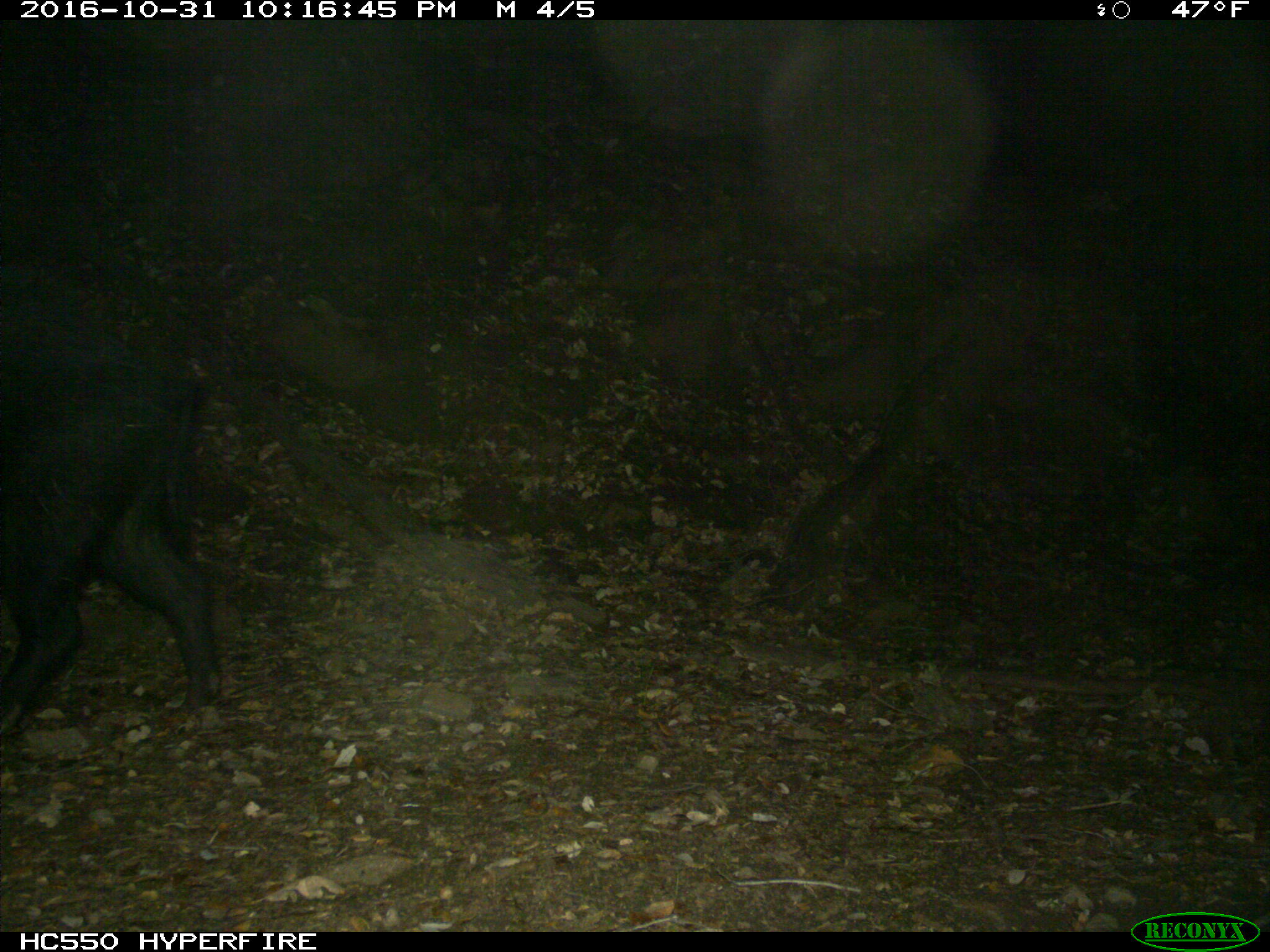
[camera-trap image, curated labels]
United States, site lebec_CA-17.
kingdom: Animalia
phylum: Chordata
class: Mammalia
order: Artiodactyla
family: Suidae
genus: Sus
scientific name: Sus scrofa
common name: wild boar